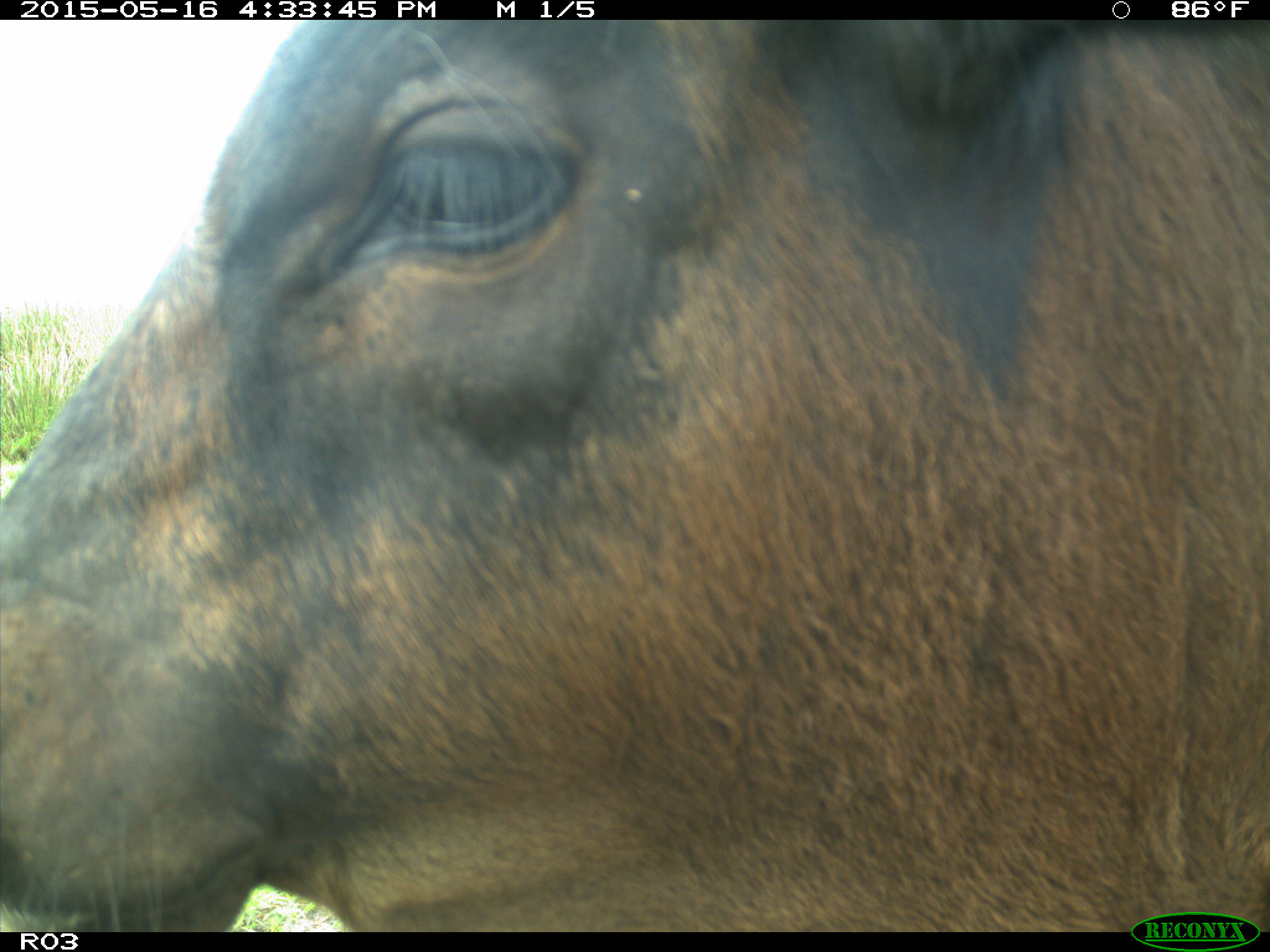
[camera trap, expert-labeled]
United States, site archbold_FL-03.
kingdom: Animalia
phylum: Chordata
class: Mammalia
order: Artiodactyla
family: Bovidae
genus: Bos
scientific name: Bos taurus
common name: domestic cow